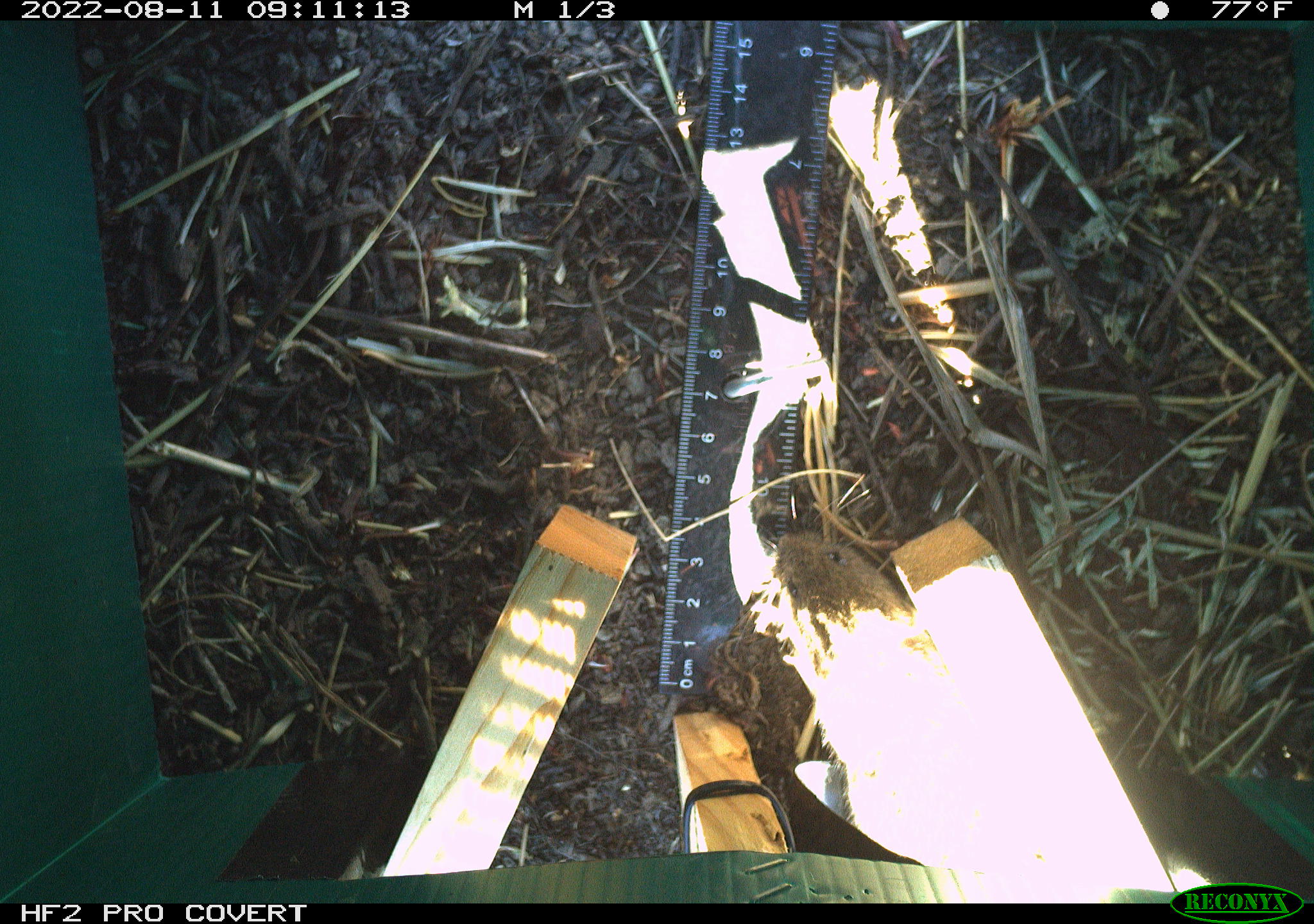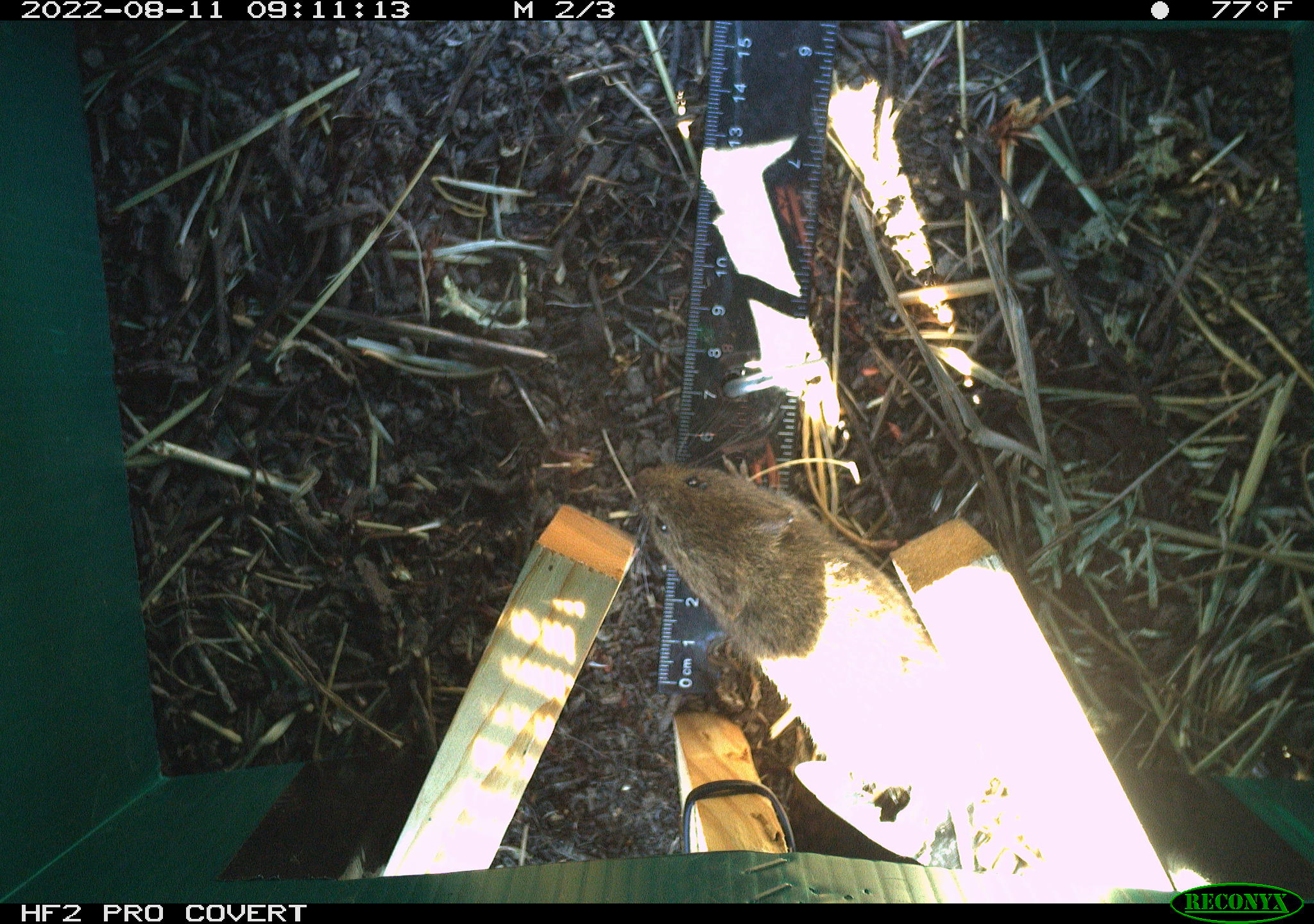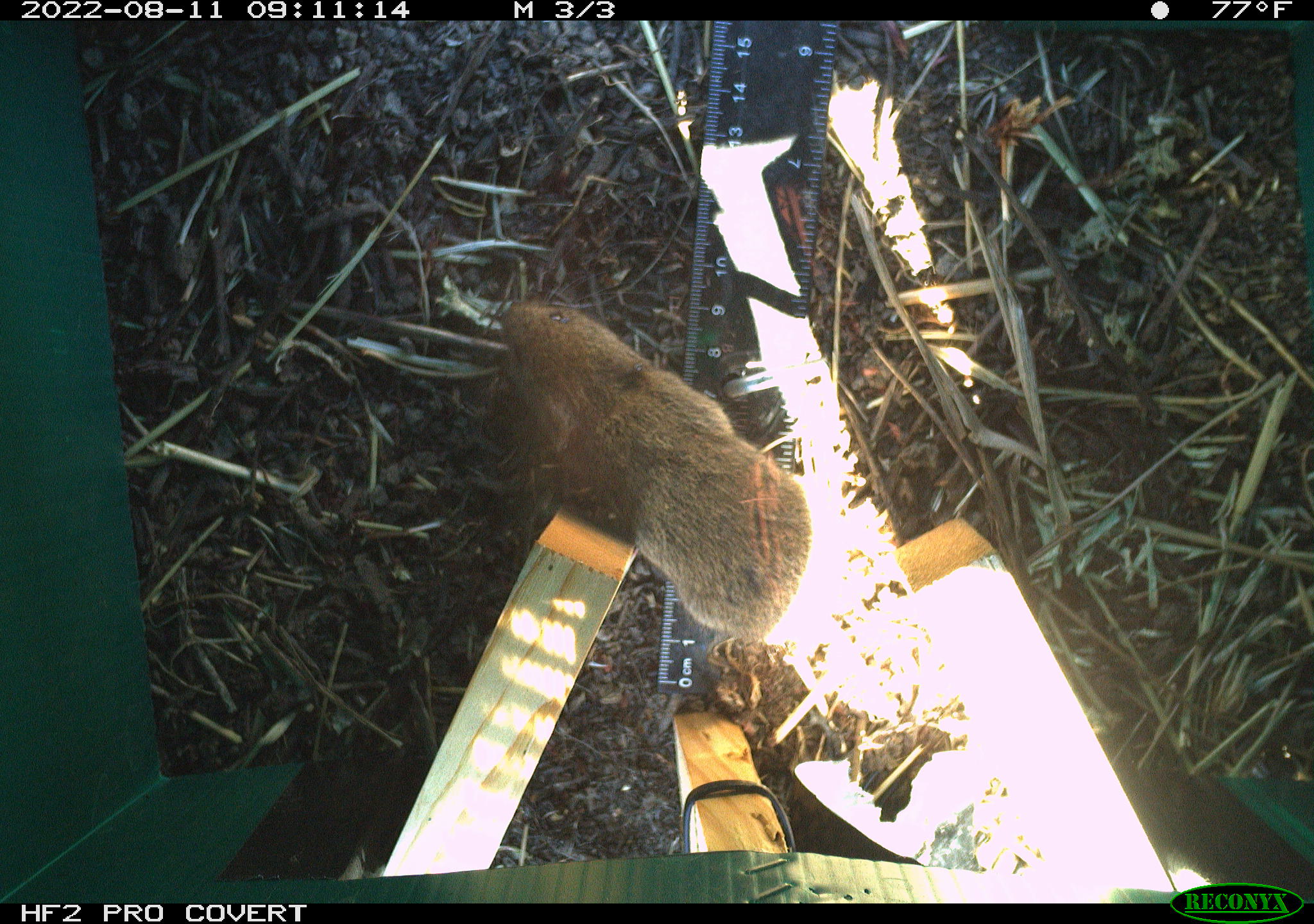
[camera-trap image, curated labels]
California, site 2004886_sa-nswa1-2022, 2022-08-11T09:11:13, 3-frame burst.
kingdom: Animalia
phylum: Chordata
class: Mammalia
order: Rodentia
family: Cricetidae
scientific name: Cricetidae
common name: hamsters, voles, lemmings, and allies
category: cricetidae family